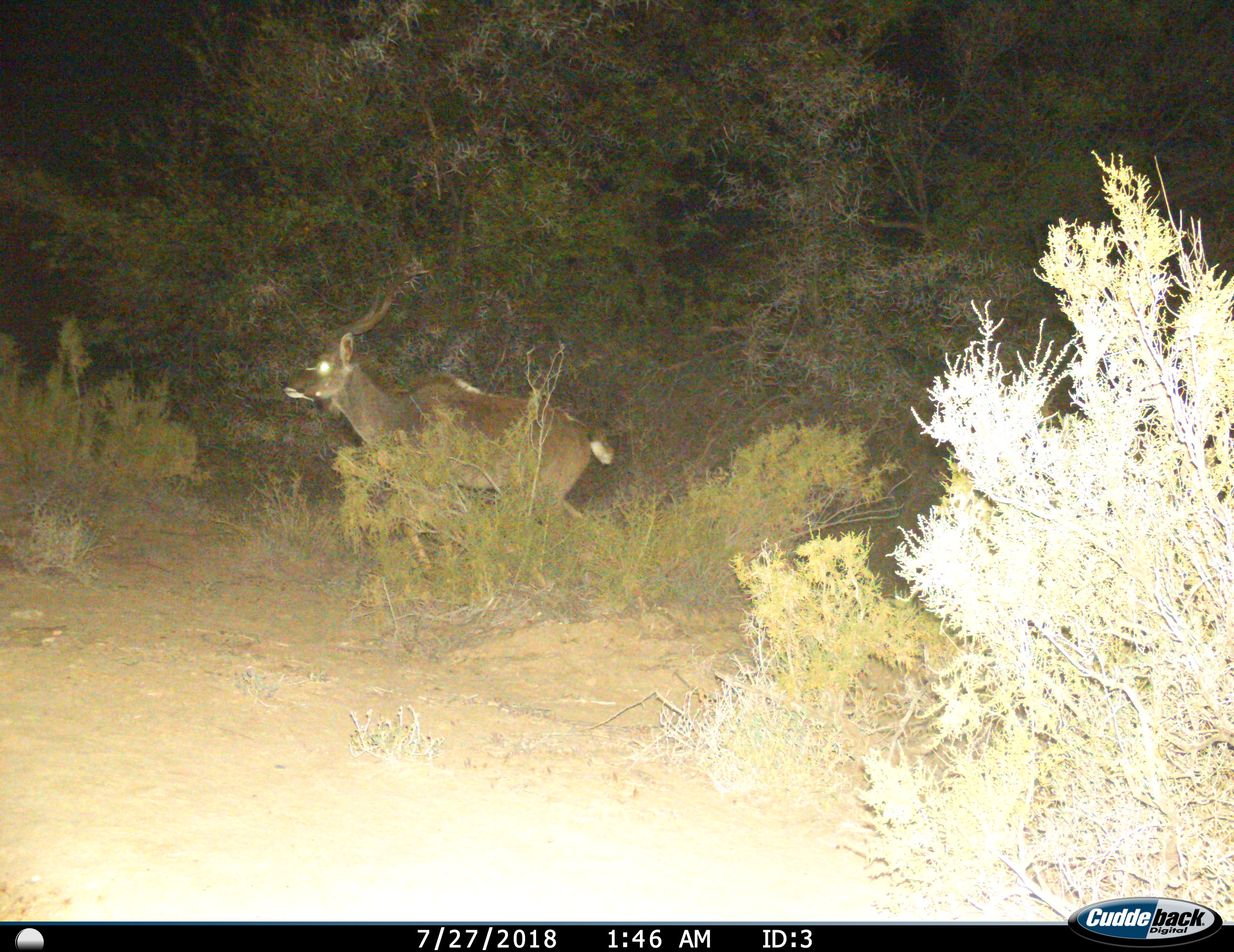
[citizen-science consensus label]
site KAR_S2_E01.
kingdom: Animalia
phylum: Chordata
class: Mammalia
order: Artiodactyla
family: Bovidae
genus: Tragelaphus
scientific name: Tragelaphus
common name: kudu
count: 1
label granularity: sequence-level